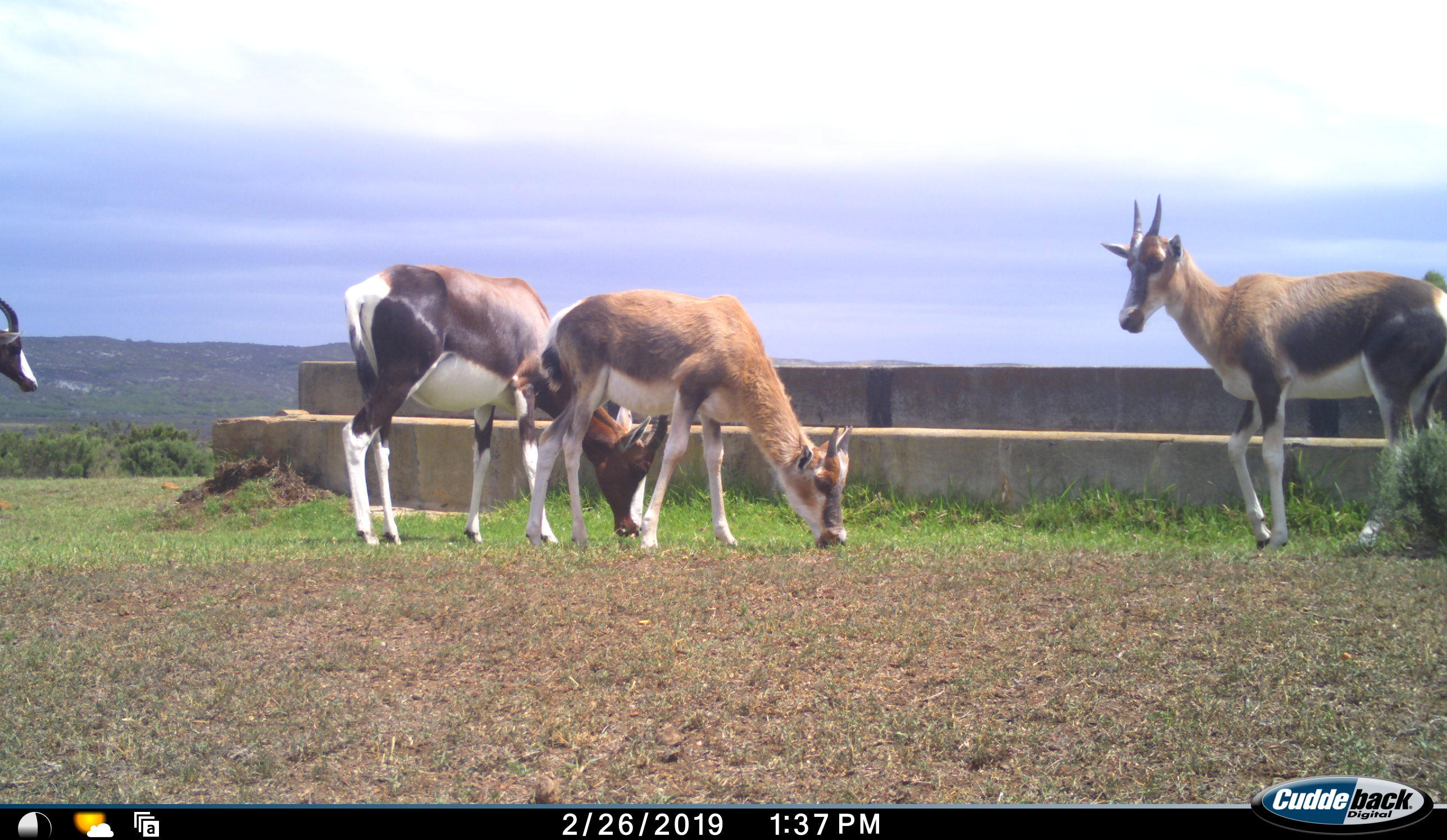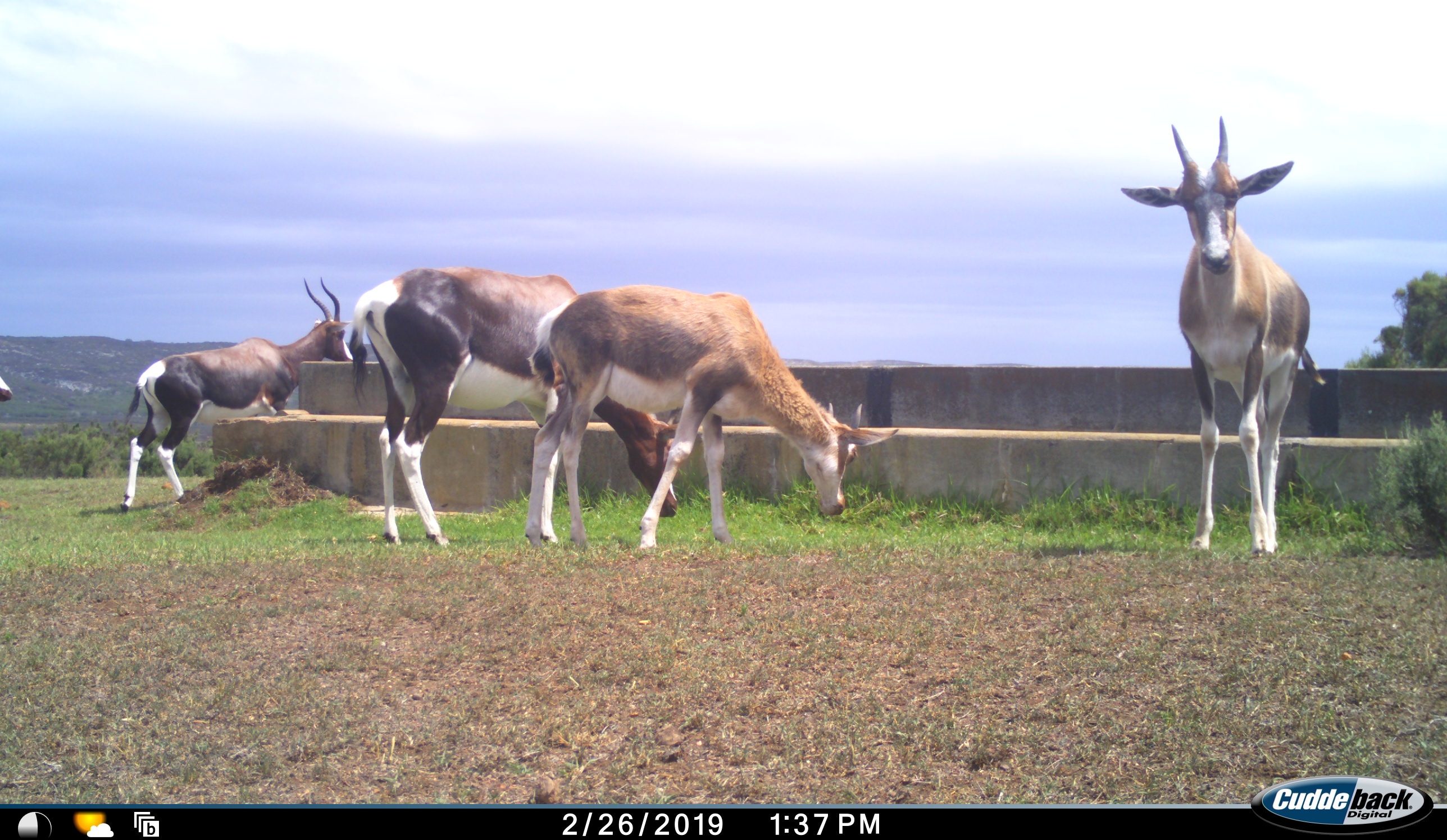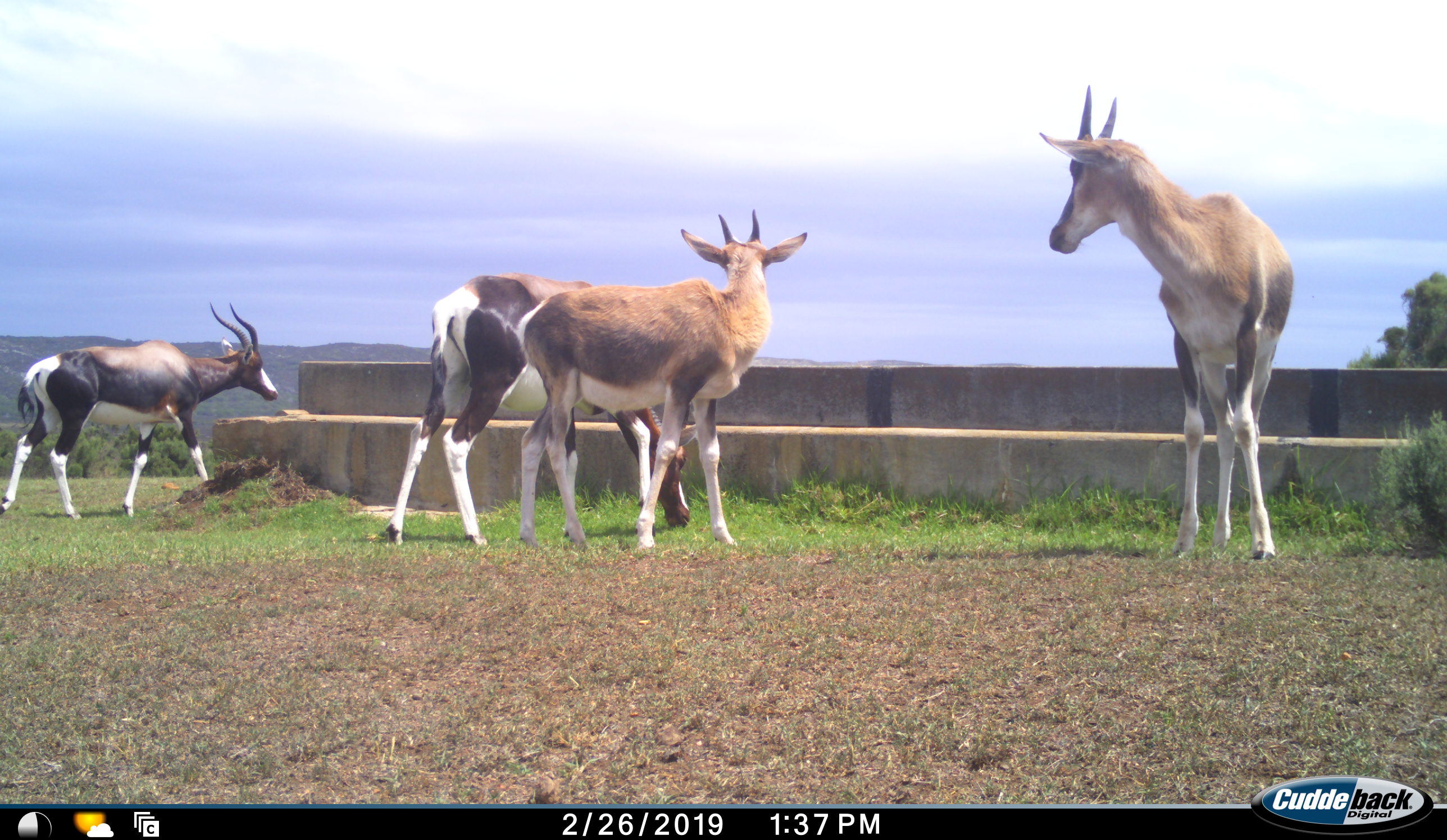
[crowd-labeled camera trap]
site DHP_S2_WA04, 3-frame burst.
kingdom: Animalia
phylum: Chordata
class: Mammalia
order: Artiodactyla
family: Bovidae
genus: Damaliscus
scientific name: Damaliscus pygargus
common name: bontebok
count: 5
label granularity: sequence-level